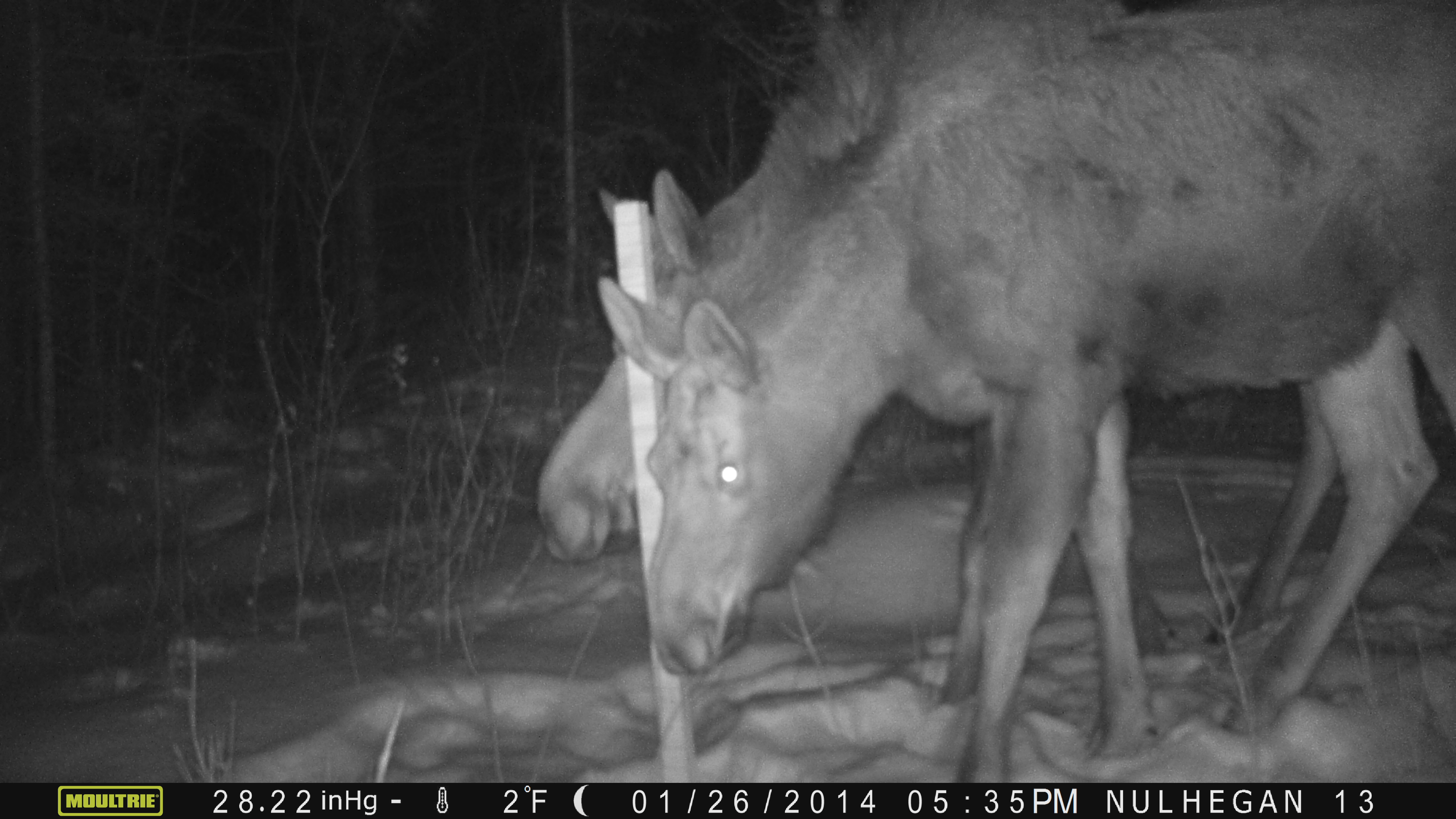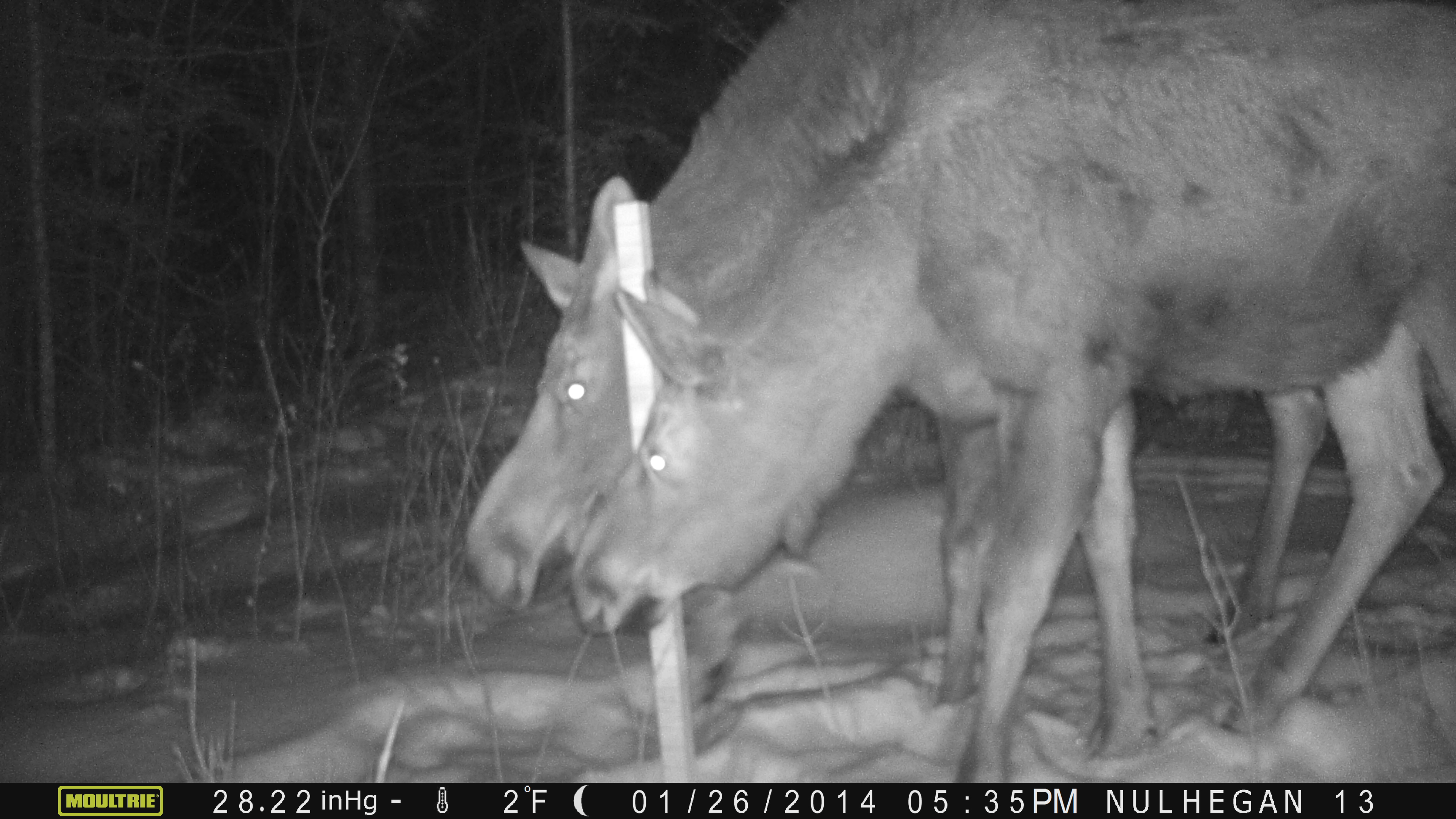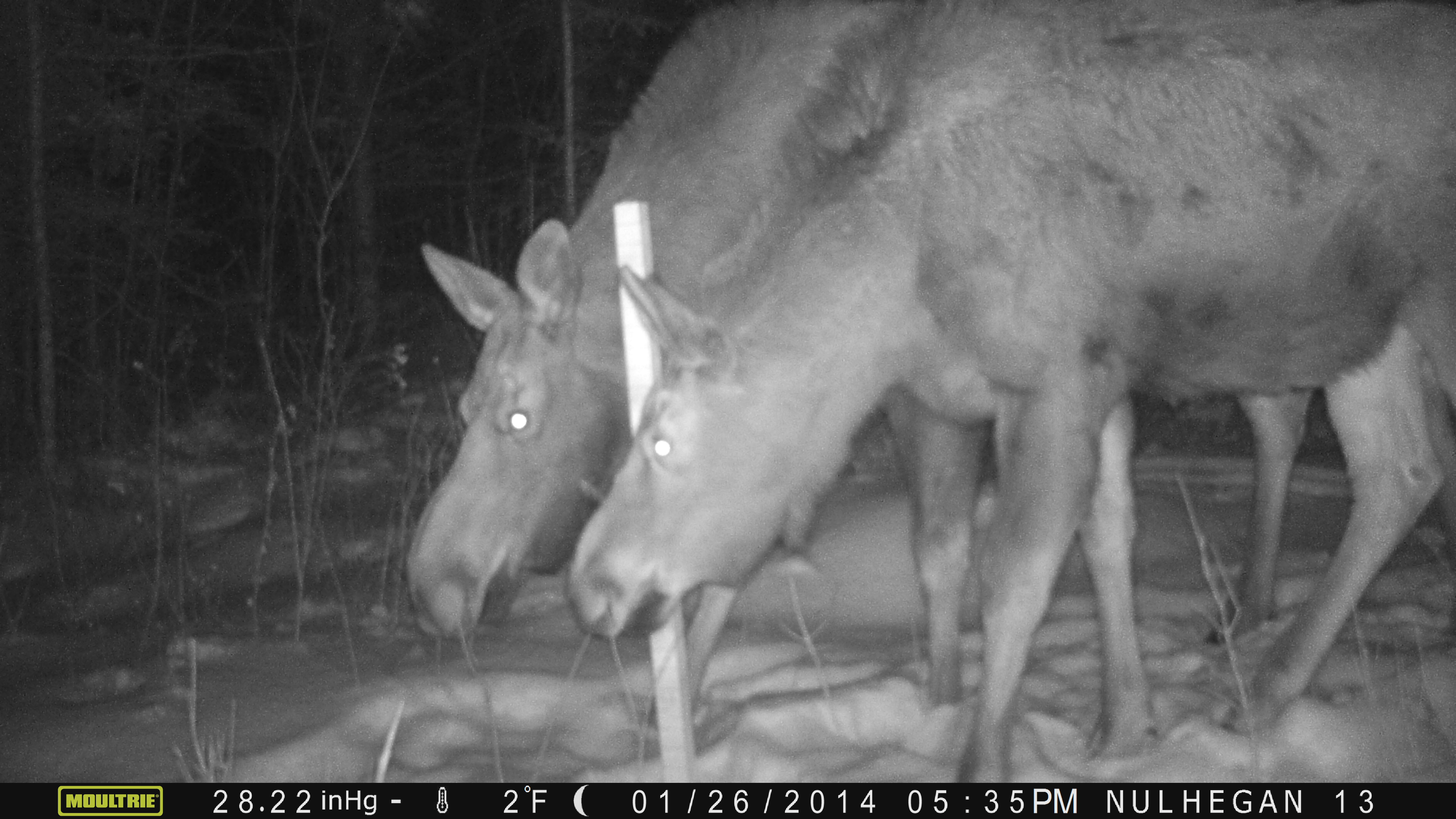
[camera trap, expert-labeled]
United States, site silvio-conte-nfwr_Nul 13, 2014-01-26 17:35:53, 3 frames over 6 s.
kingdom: Animalia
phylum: Chordata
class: Mammalia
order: Artiodactyla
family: Cervidae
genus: Alces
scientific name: Alces alces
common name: moose